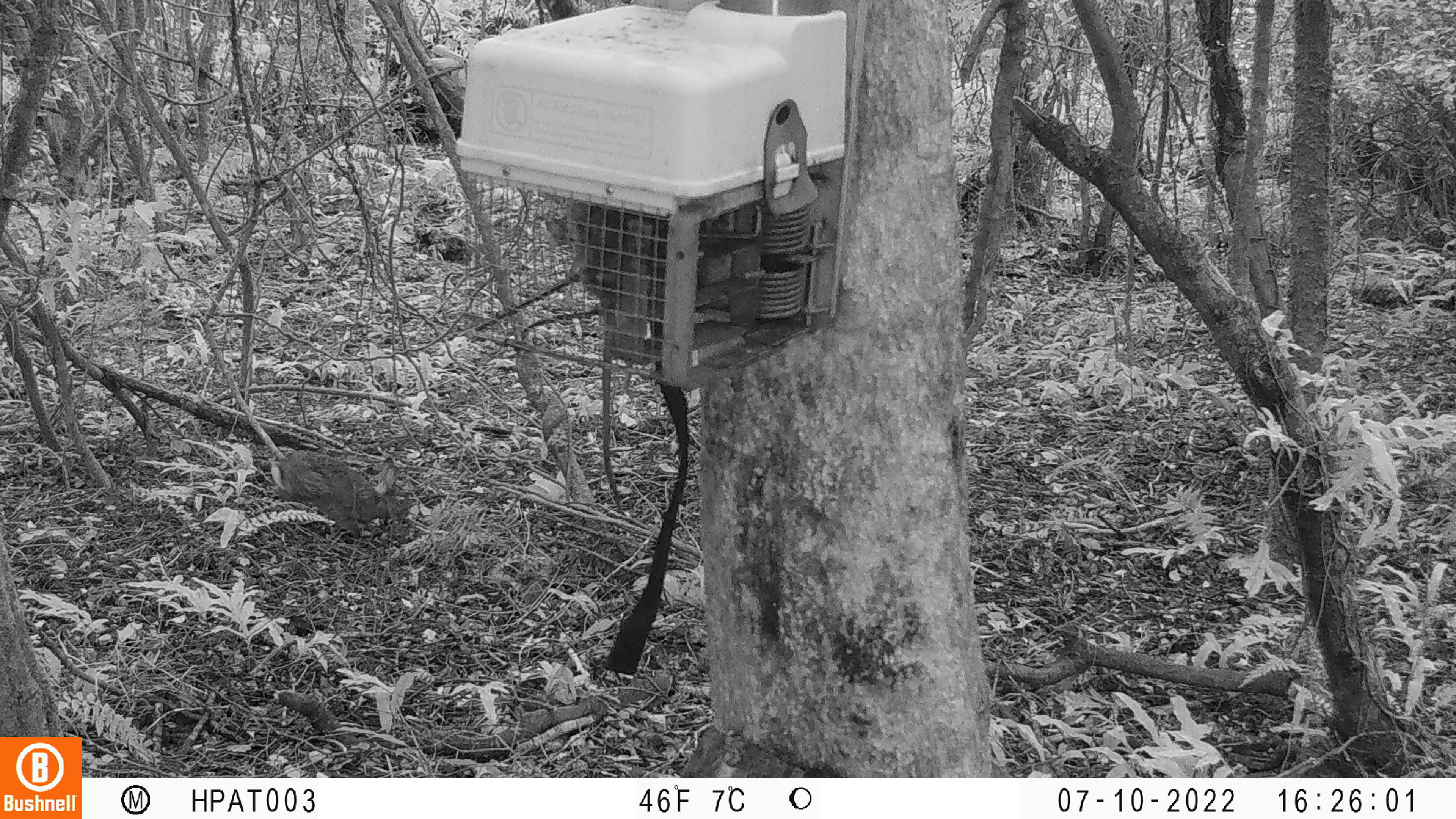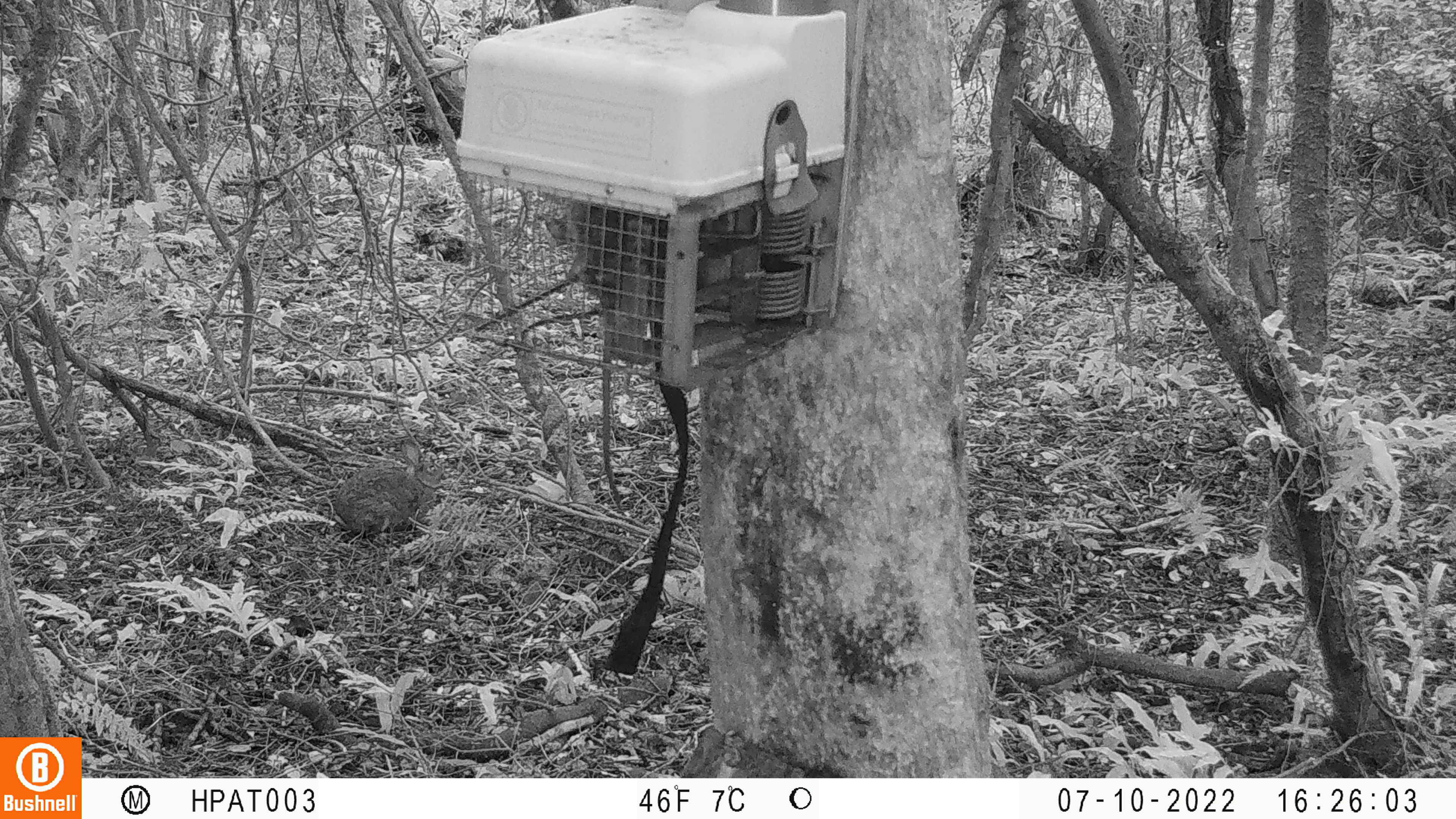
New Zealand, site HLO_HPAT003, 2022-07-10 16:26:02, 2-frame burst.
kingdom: Animalia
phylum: Chordata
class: Mammalia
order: Lagomorpha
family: Leporidae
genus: Oryctolagus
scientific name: Oryctolagus cuniculus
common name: european rabbit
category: rabbit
Rabbit (european rabbit) (Oryctolagus cuniculus).